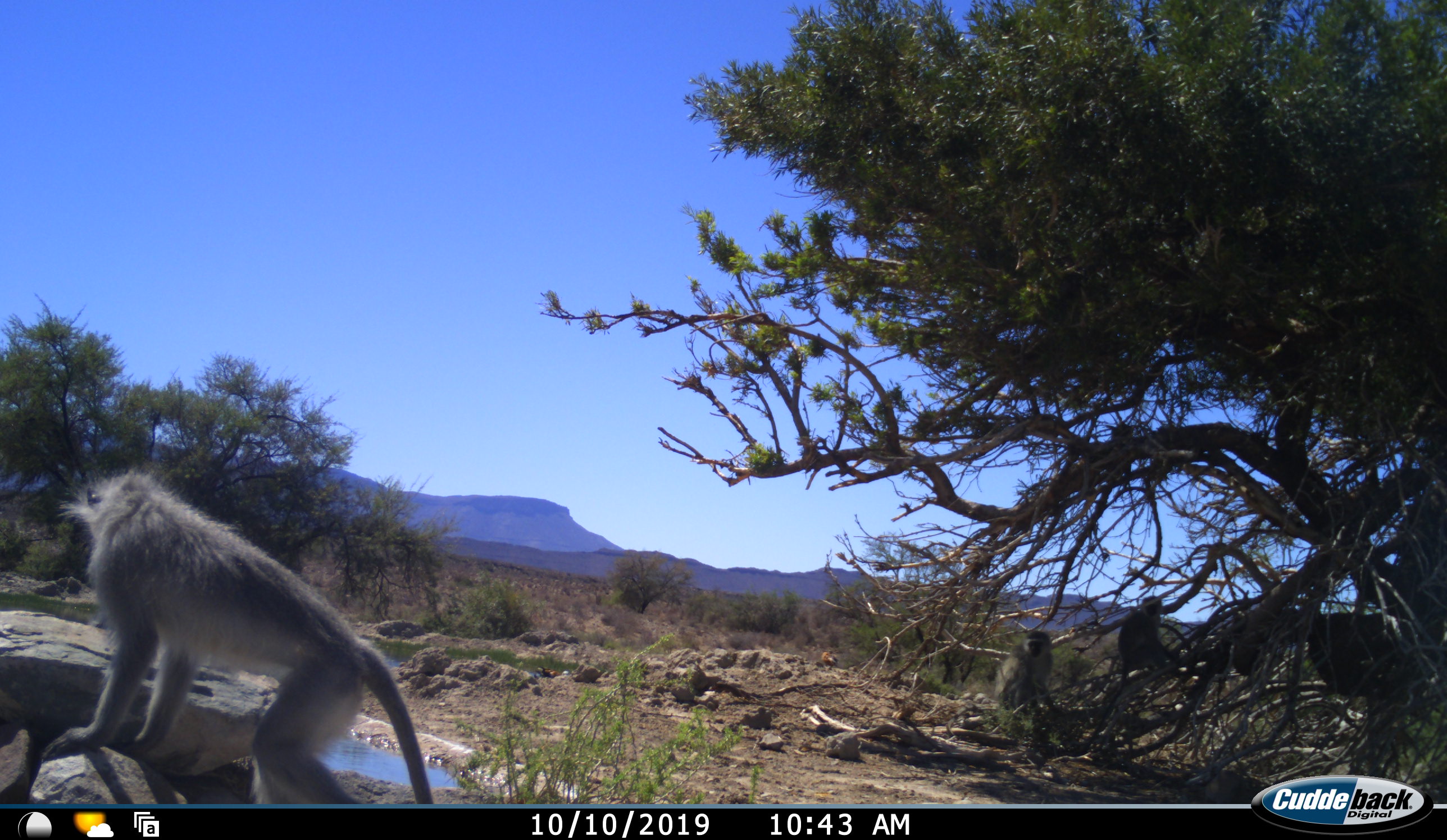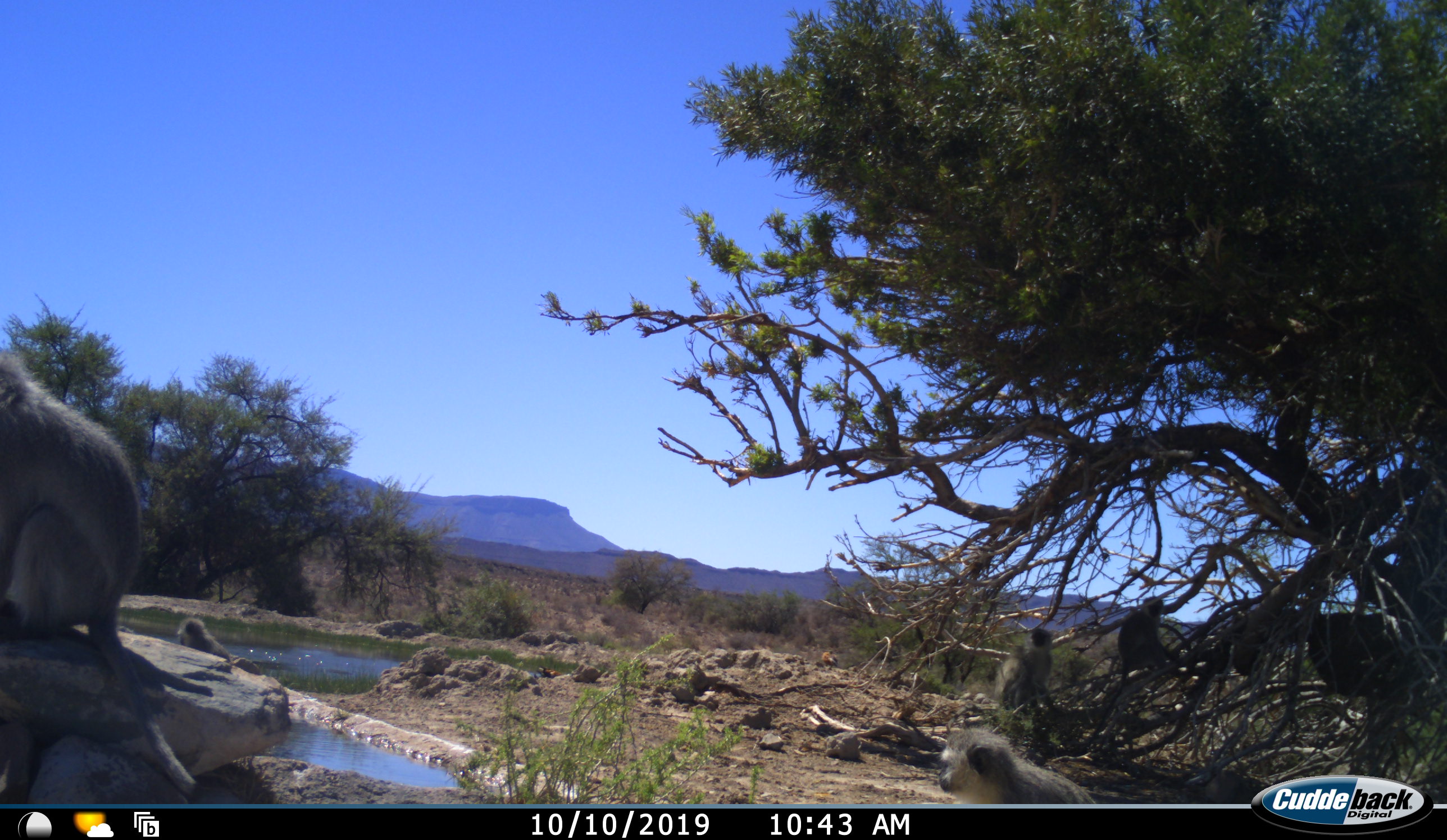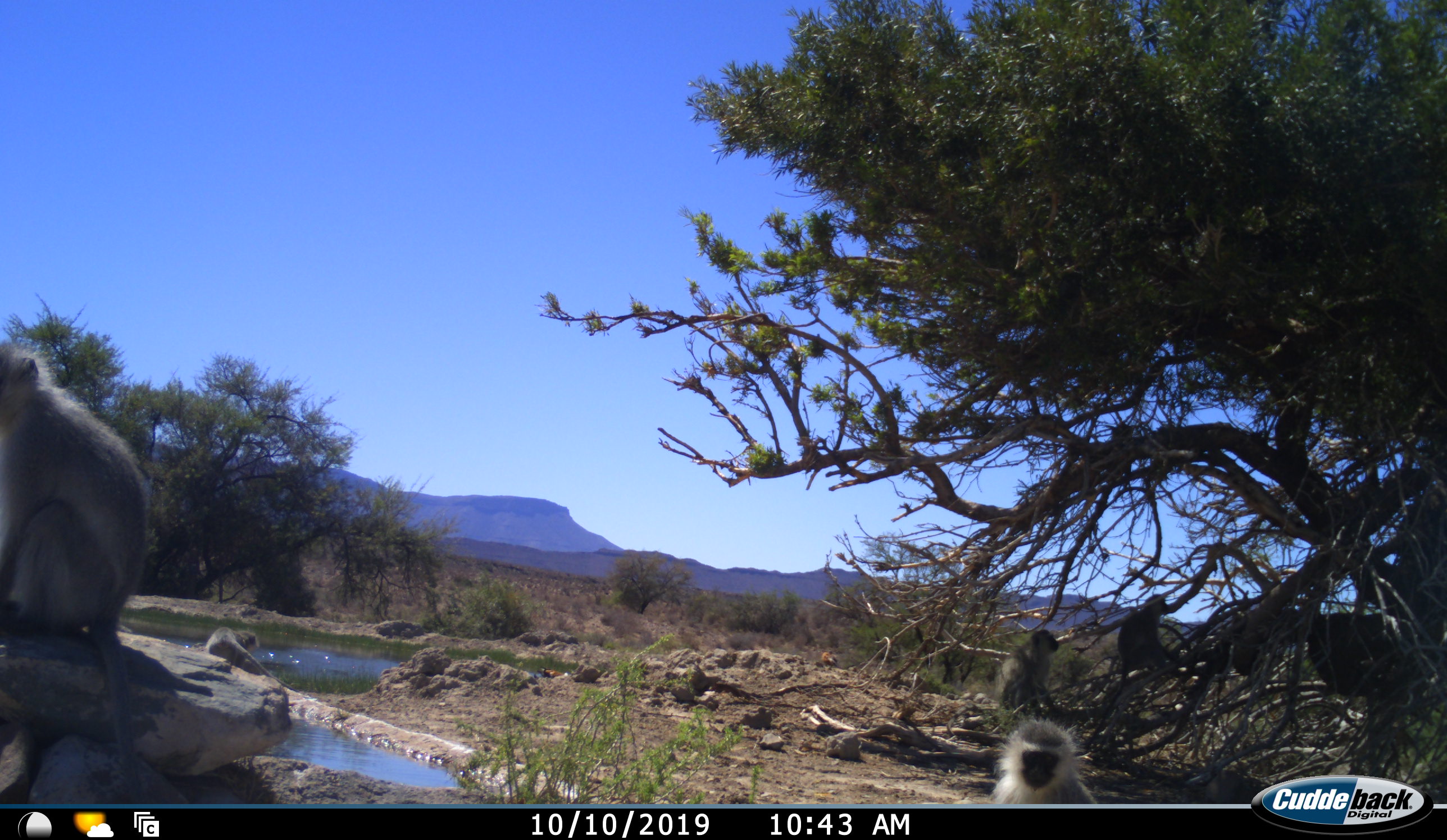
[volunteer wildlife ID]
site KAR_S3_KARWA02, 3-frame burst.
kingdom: Animalia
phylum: Chordata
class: Mammalia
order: Primates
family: Cercopithecidae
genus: Chlorocebus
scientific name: Chlorocebus pygerythrus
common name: vervet monkey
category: monkeyvervet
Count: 5.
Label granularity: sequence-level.